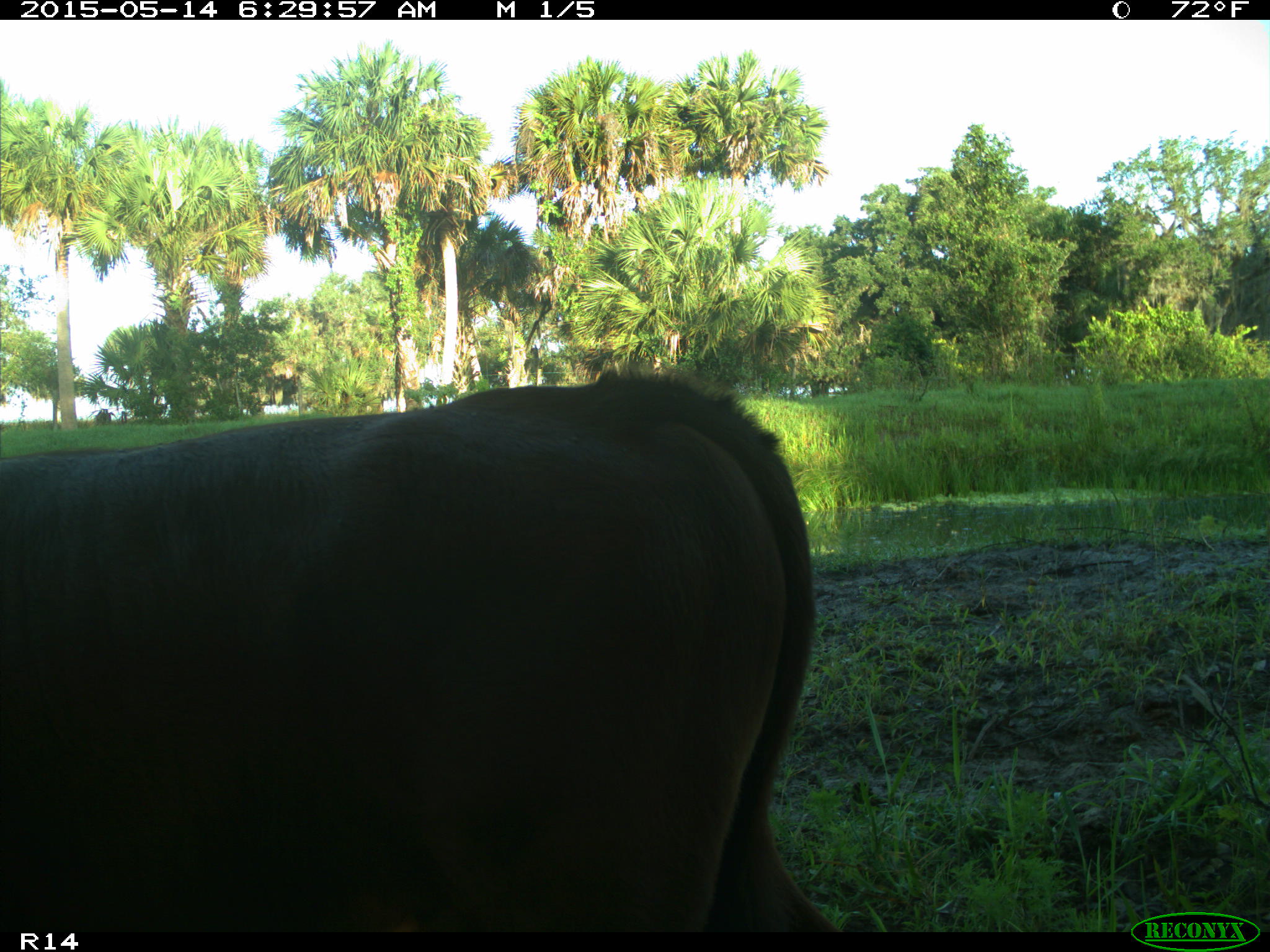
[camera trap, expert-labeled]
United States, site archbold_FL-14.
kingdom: Animalia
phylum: Chordata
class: Mammalia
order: Artiodactyla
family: Bovidae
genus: Bos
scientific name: Bos taurus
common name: domestic cow